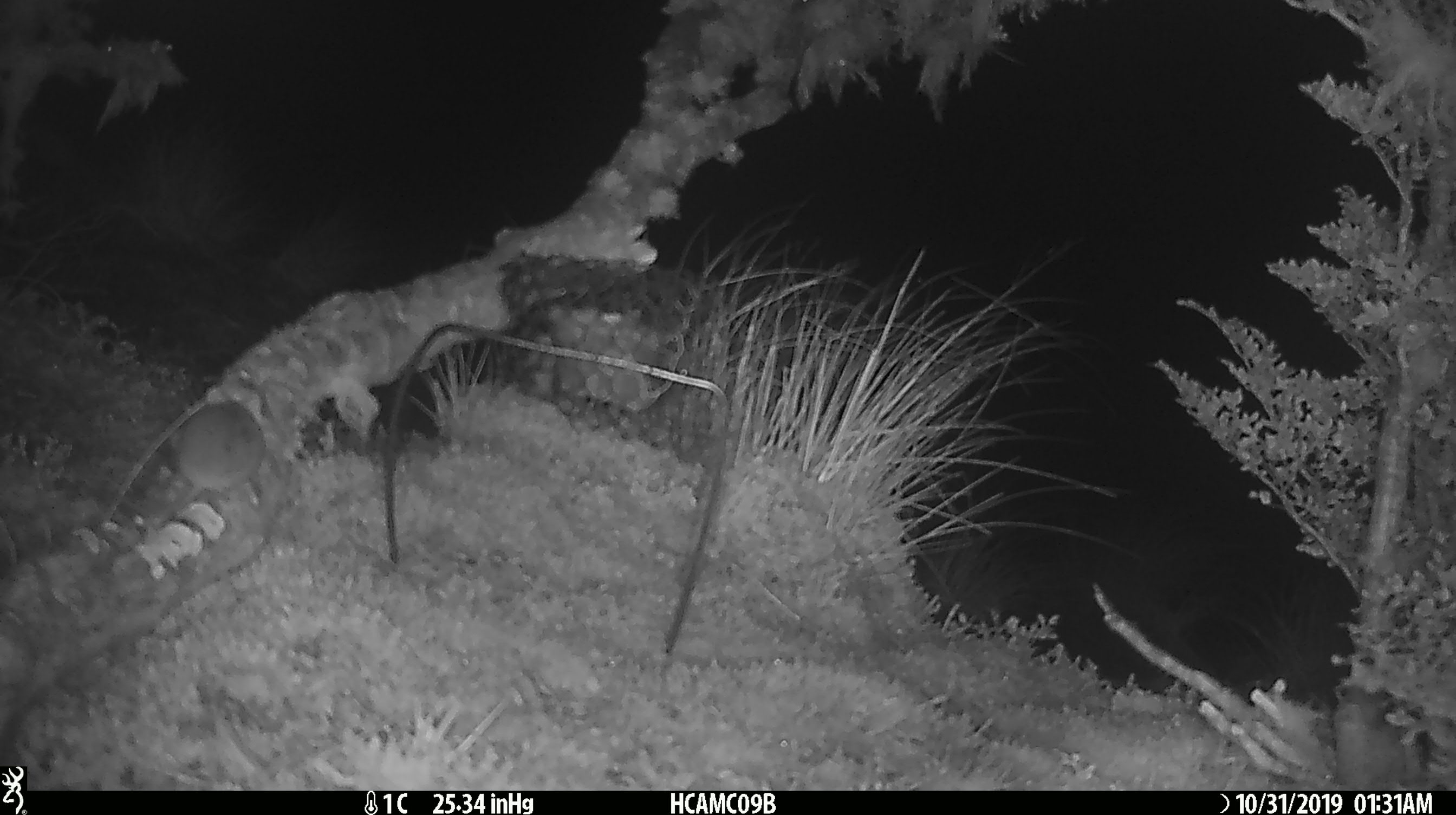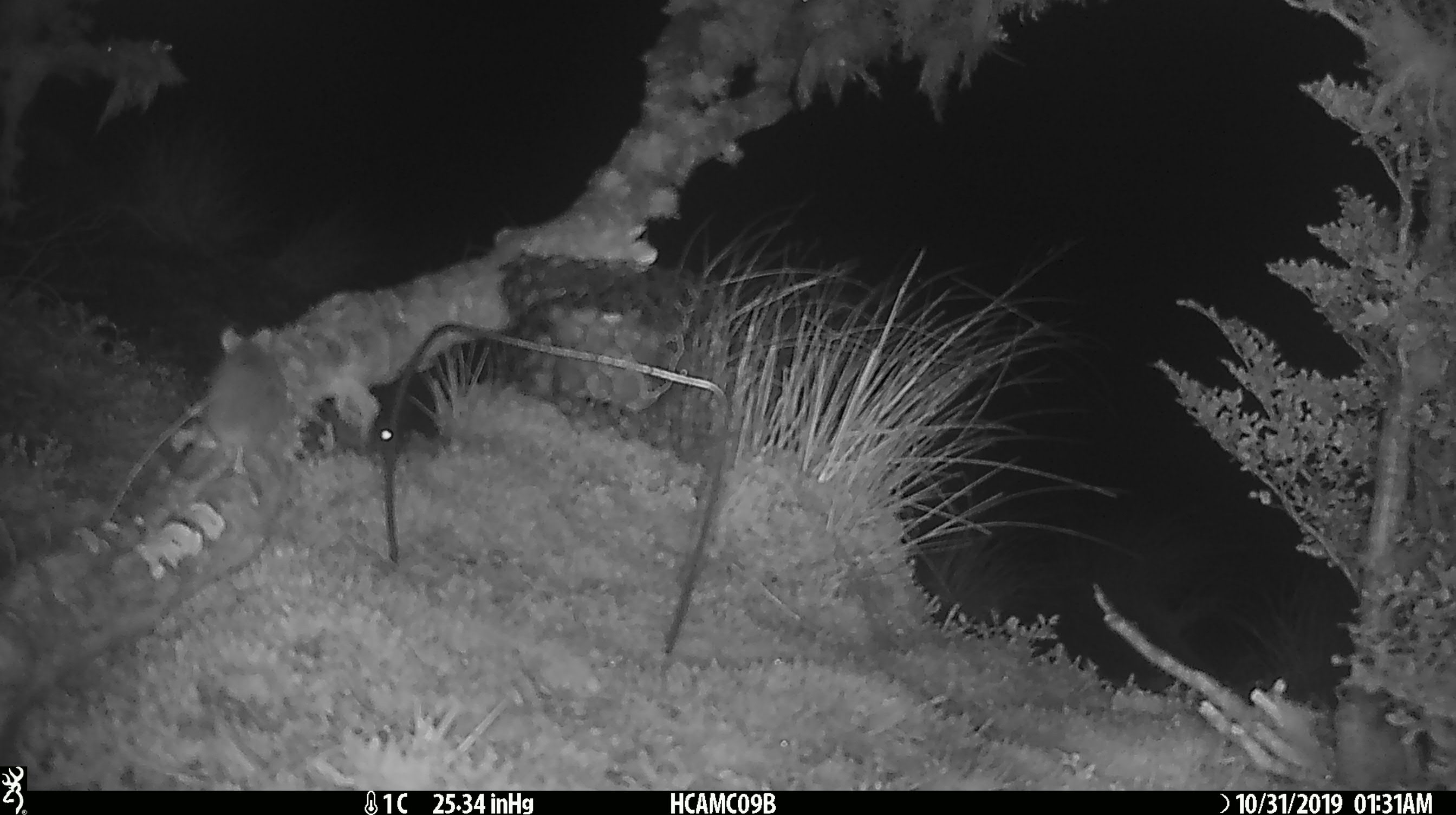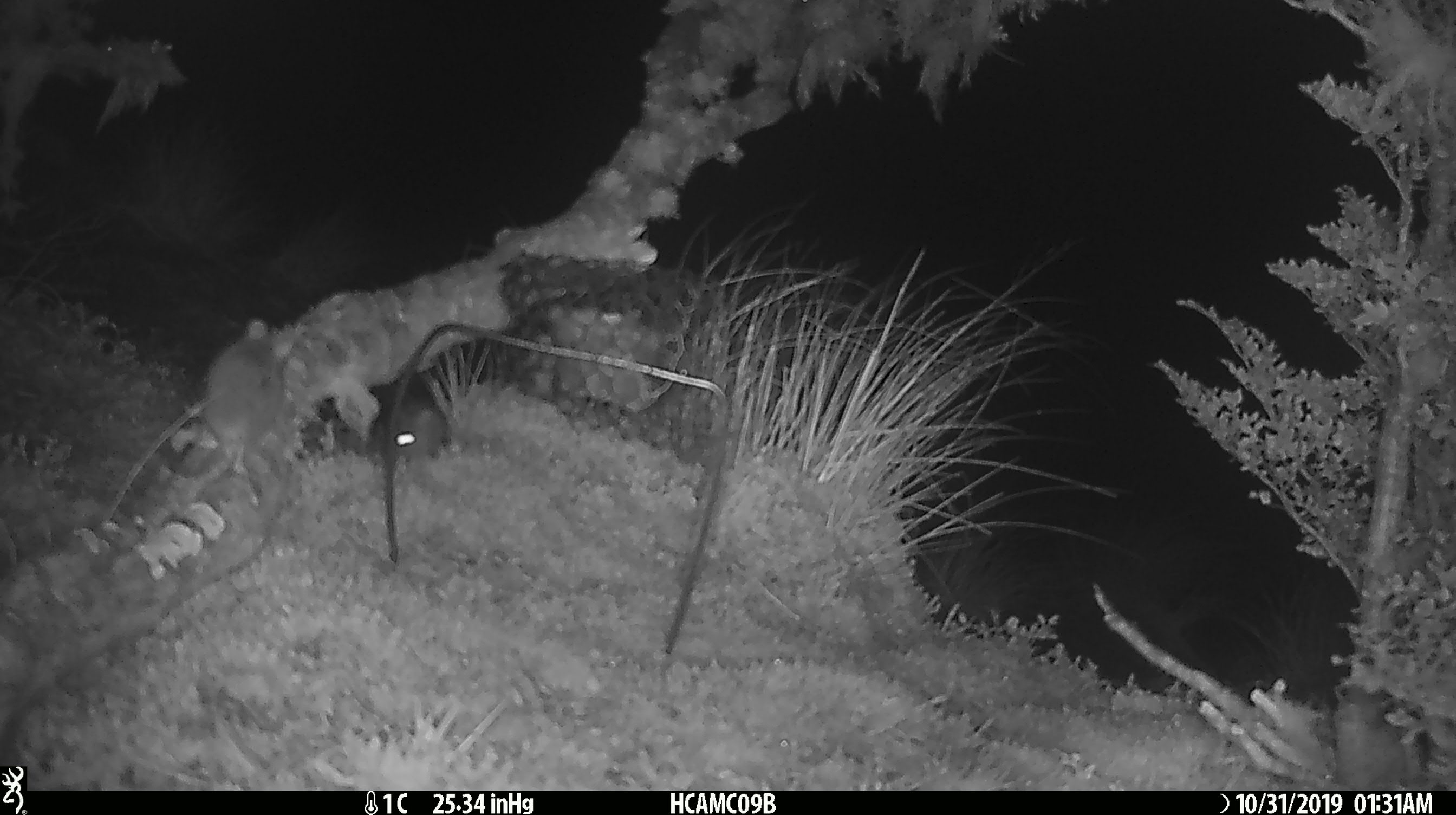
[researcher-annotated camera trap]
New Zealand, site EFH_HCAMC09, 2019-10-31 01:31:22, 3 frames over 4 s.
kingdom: Animalia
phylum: Chordata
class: Mammalia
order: Rodentia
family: Muridae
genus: Mus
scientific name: Mus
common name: mouse